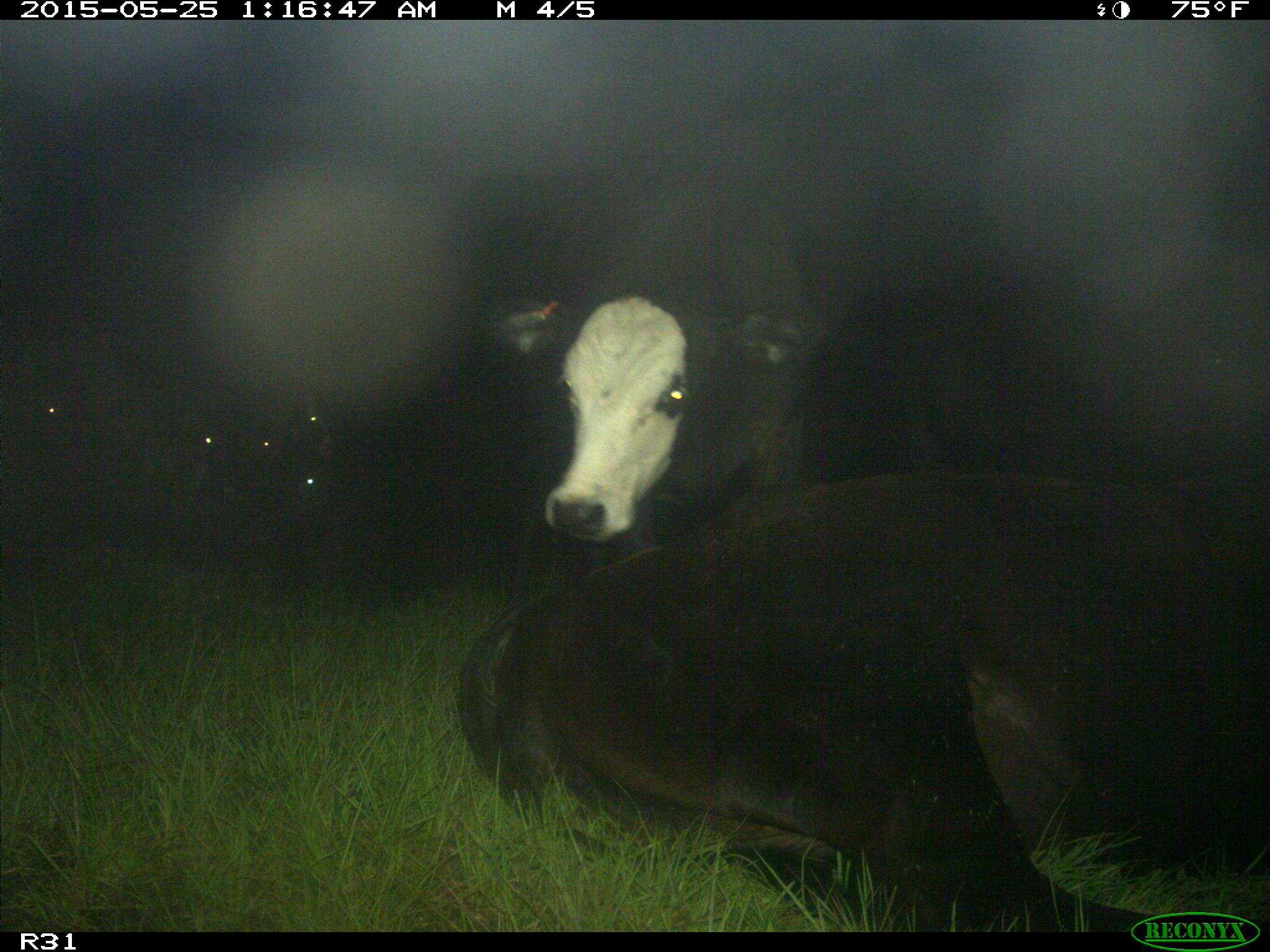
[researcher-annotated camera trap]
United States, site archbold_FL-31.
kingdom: Animalia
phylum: Chordata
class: Mammalia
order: Artiodactyla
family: Bovidae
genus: Bos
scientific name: Bos taurus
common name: domestic cow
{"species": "Bos taurus (domestic cow)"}